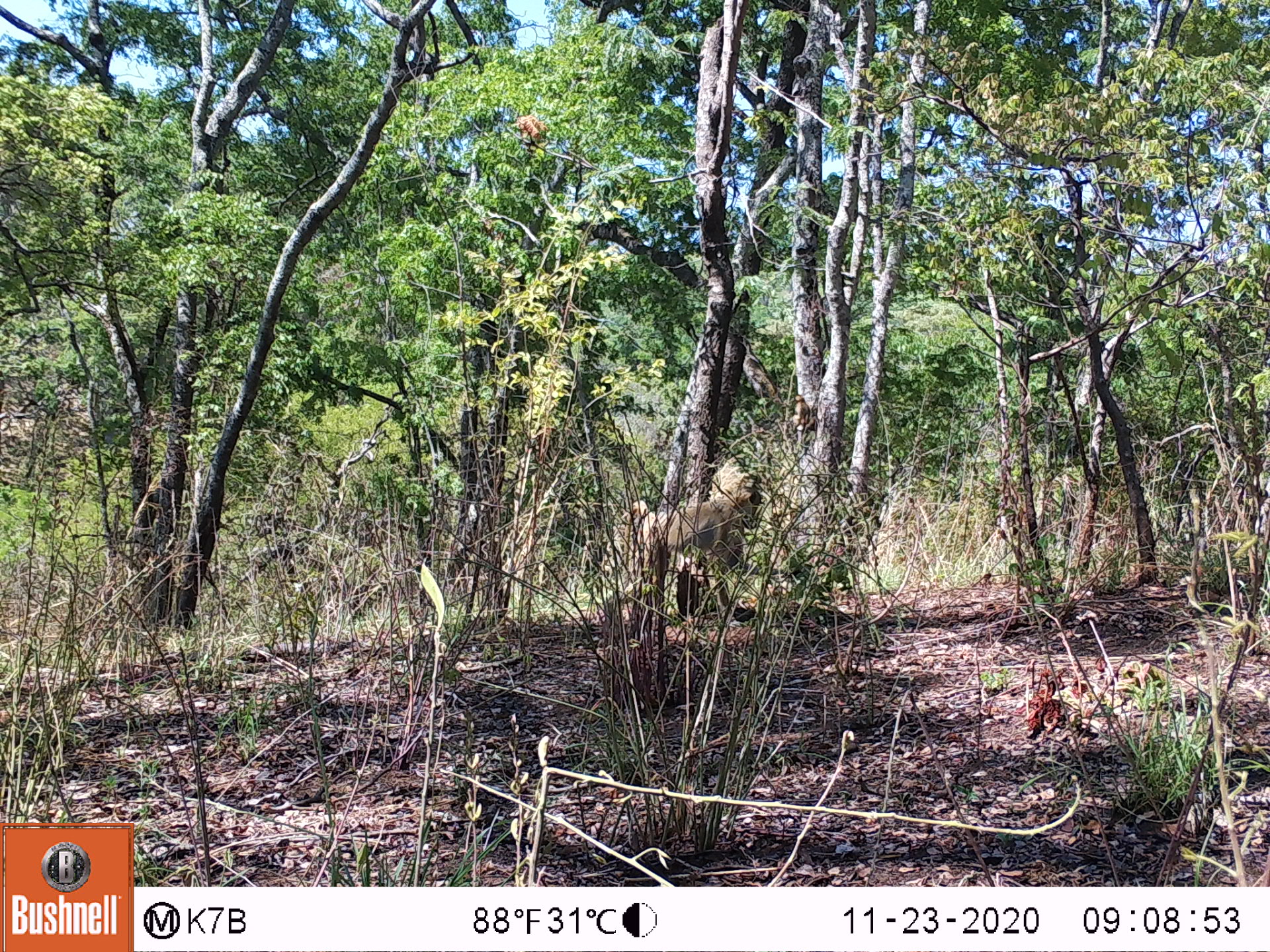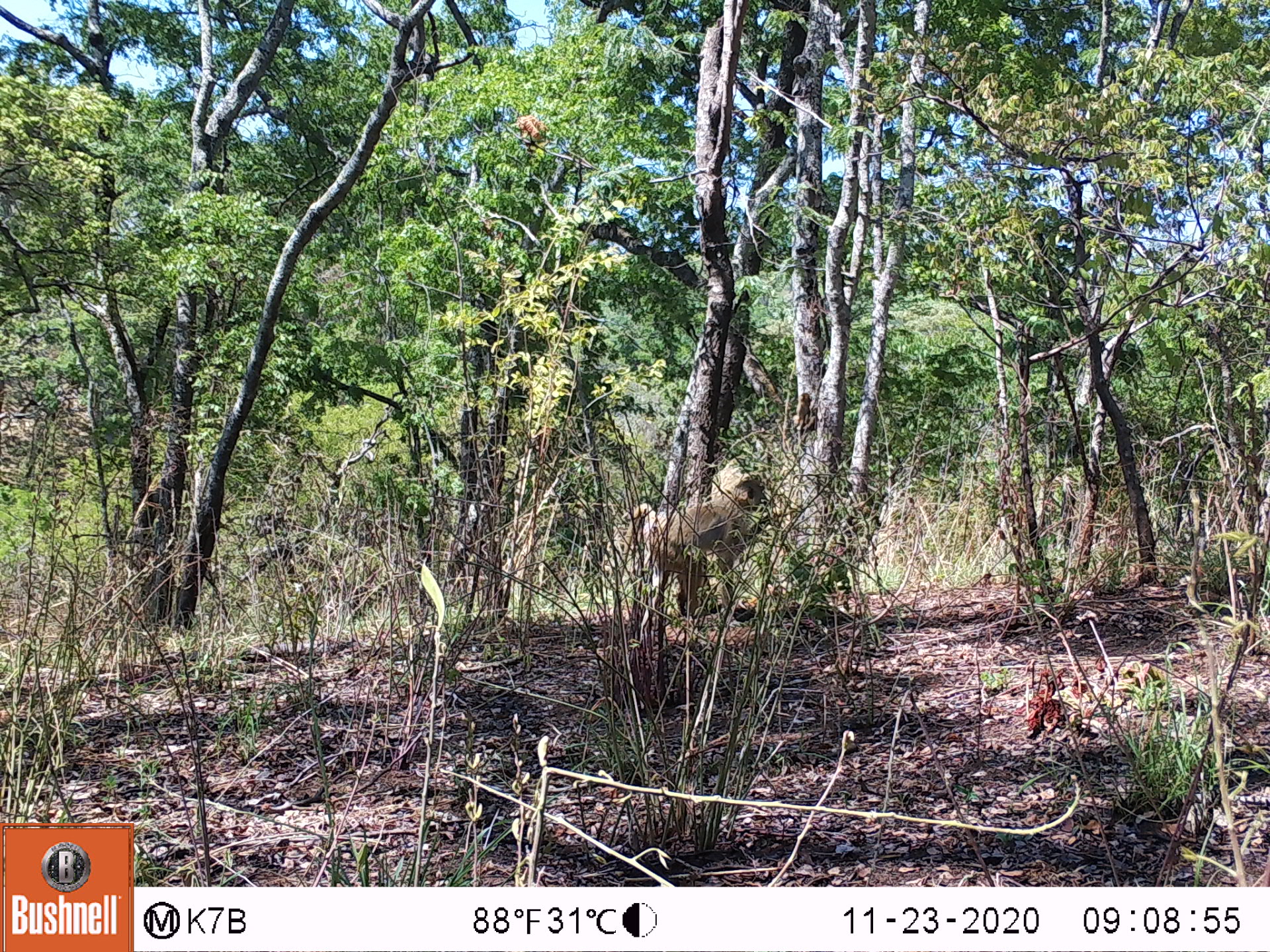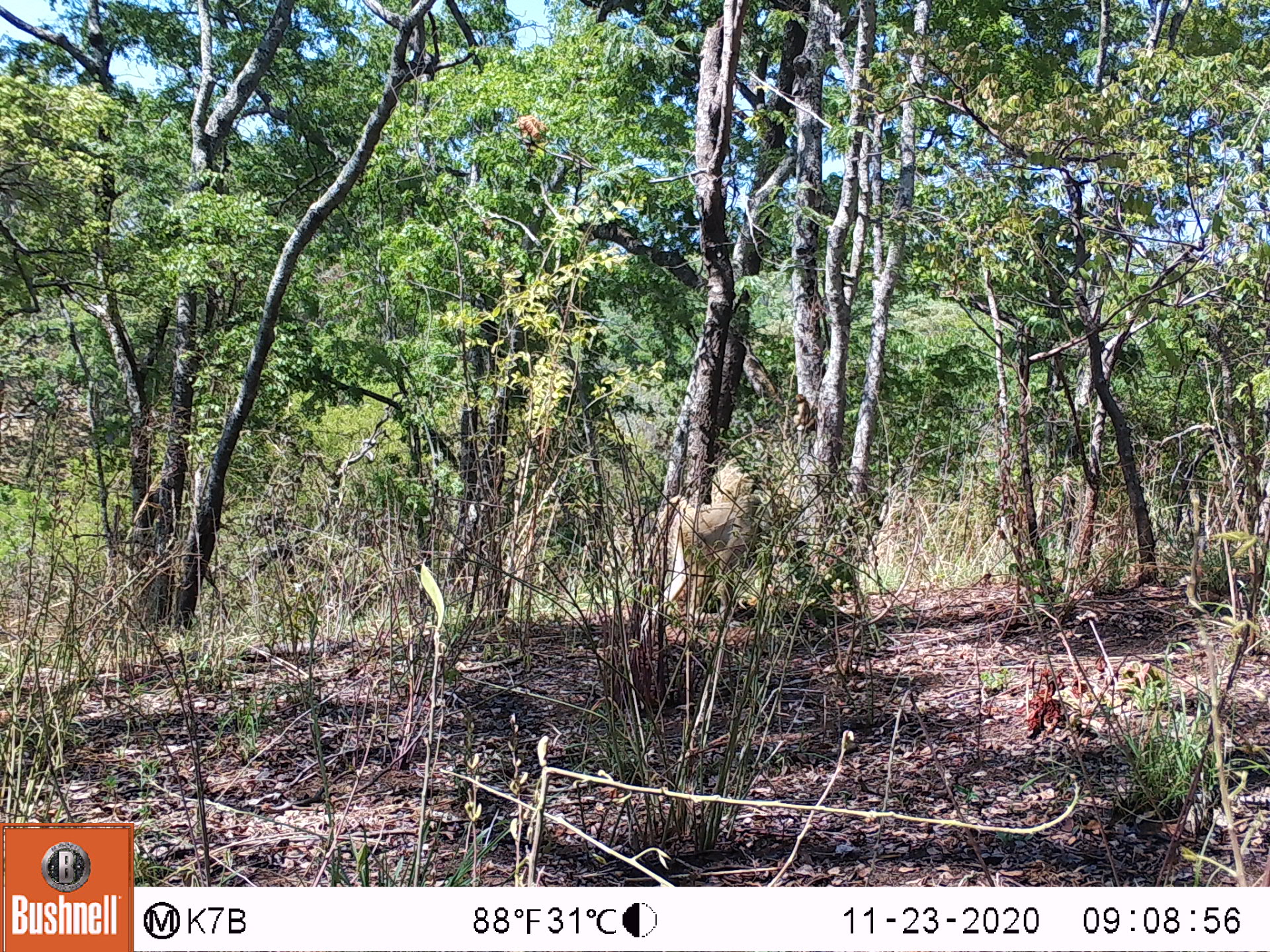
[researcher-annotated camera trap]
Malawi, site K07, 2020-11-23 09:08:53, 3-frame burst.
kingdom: Animalia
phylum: Chordata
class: Mammalia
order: Primates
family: Cercopithecidae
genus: Papio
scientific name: Papio cynocephalus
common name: yellow baboon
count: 1